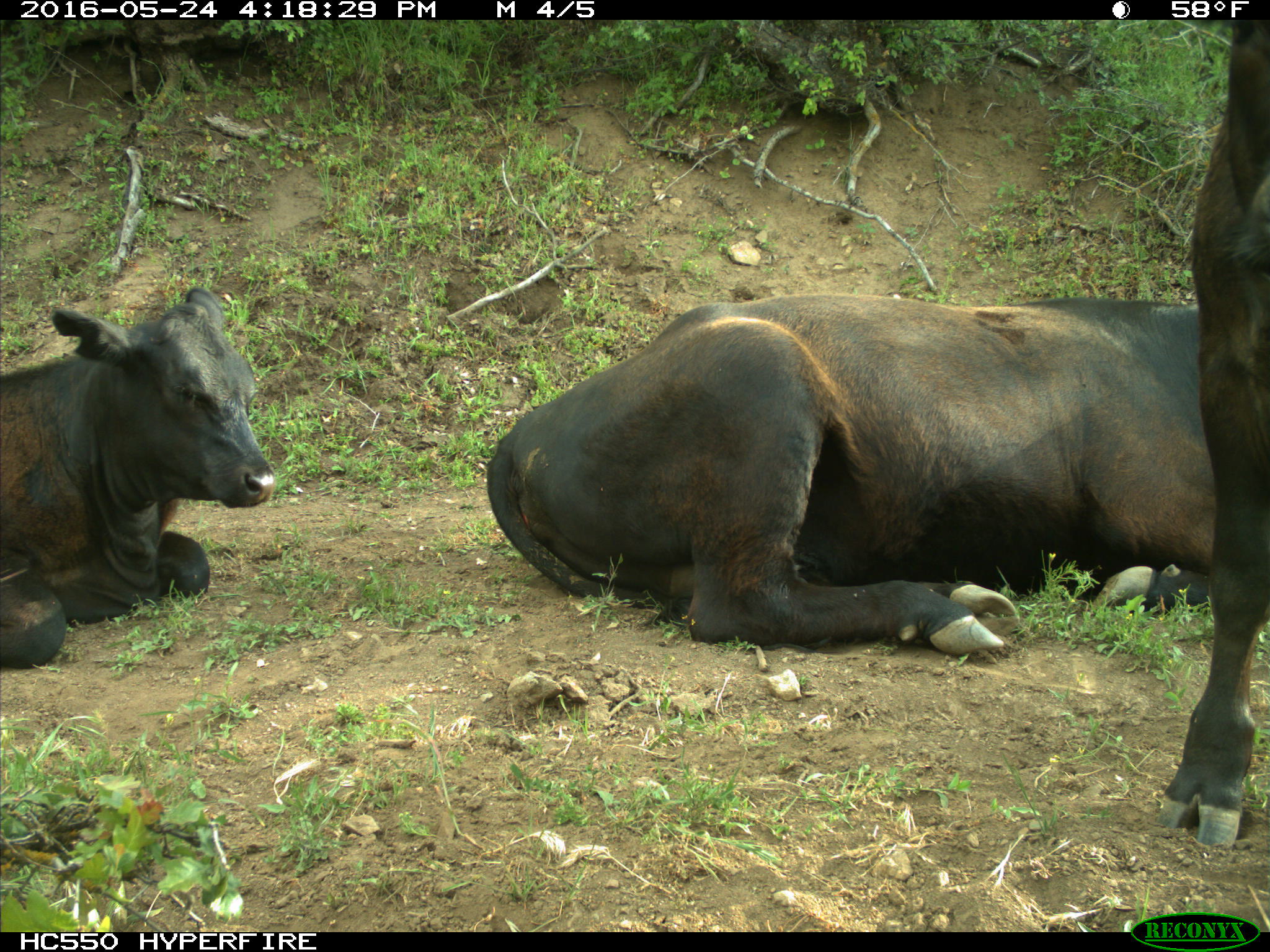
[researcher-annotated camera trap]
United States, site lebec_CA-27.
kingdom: Animalia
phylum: Chordata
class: Mammalia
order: Artiodactyla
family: Bovidae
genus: Bos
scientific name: Bos taurus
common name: domestic cow